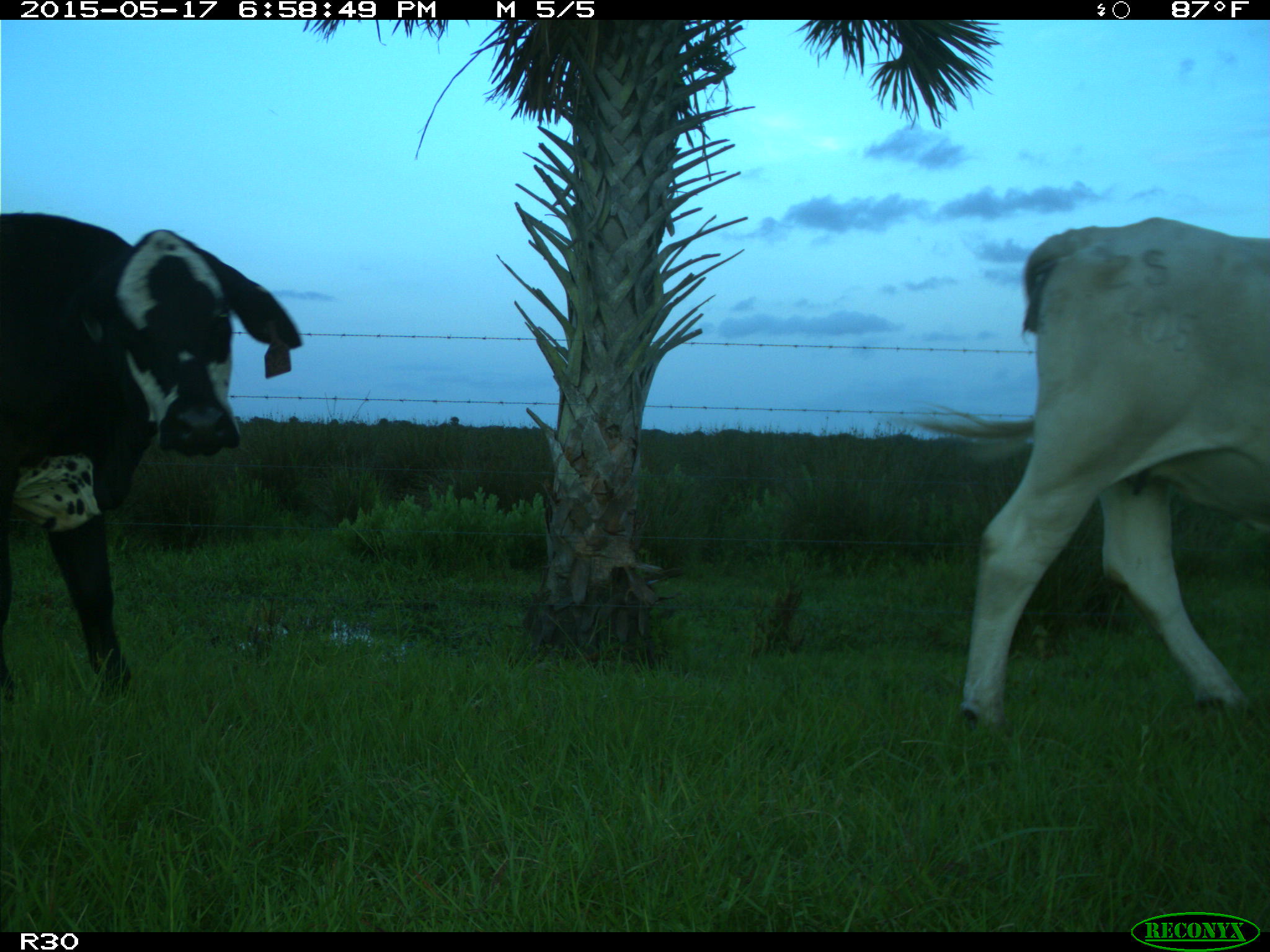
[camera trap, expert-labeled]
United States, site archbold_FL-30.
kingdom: Animalia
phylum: Chordata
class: Mammalia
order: Artiodactyla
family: Bovidae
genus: Bos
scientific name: Bos taurus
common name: domestic cow